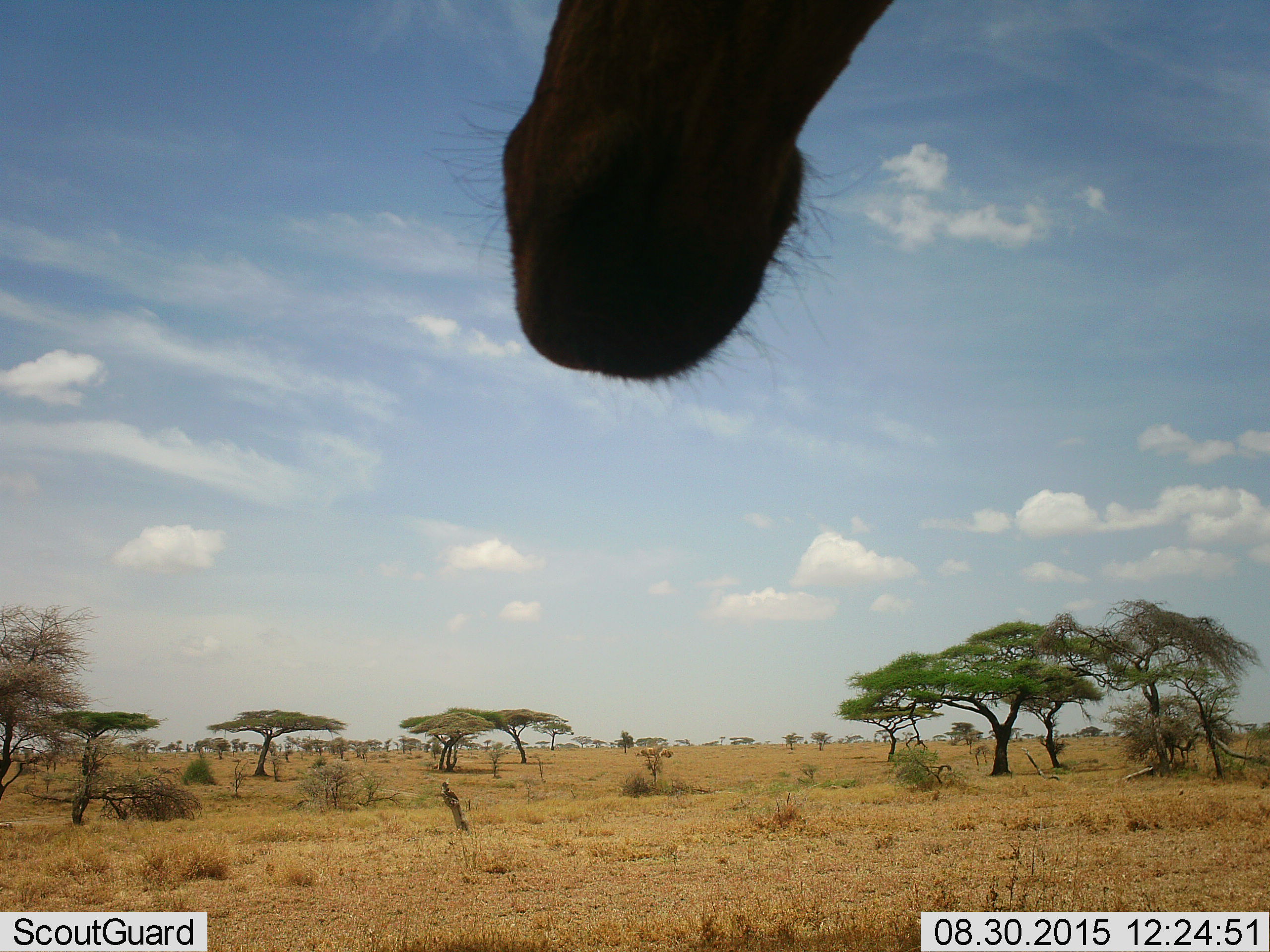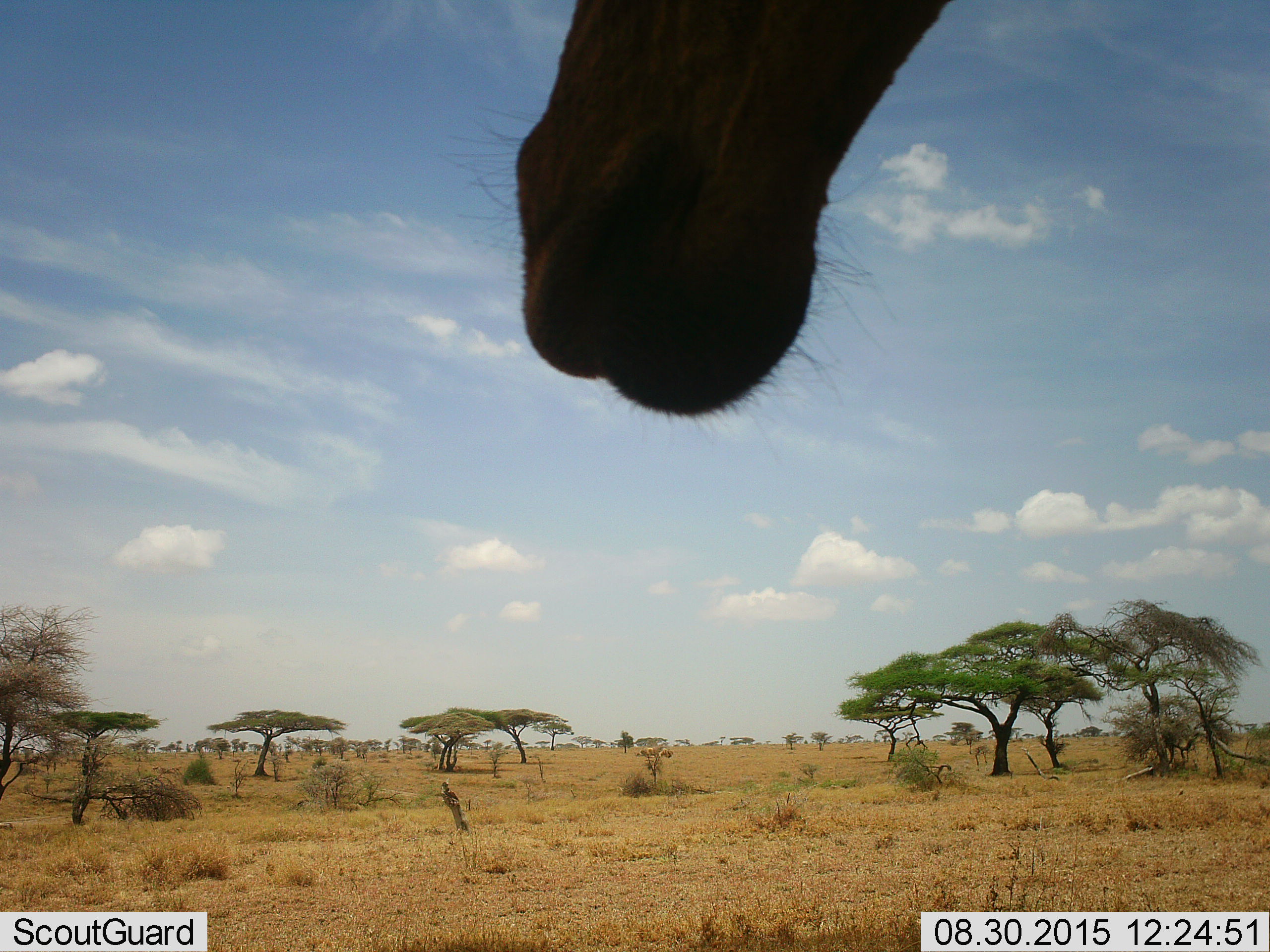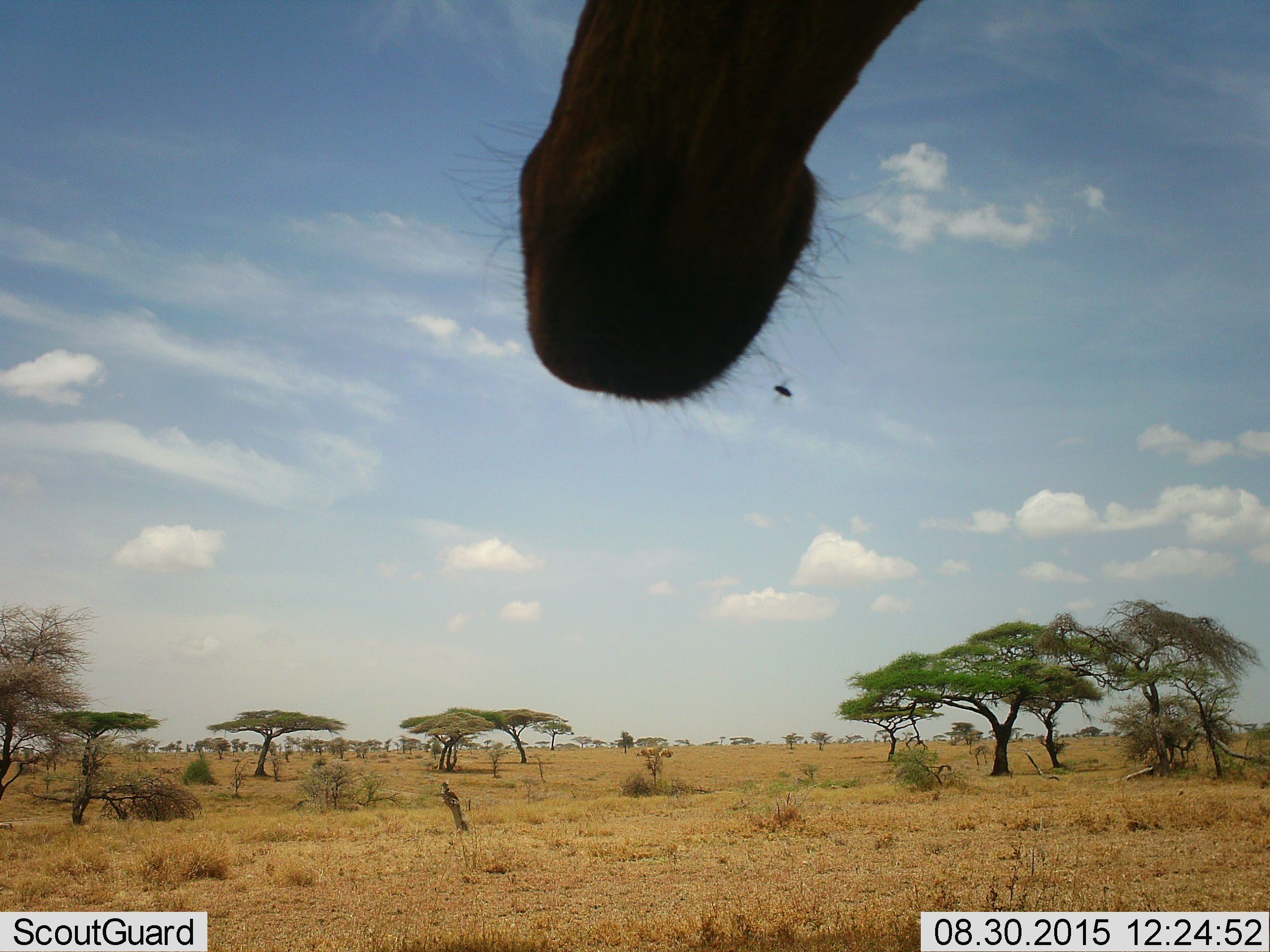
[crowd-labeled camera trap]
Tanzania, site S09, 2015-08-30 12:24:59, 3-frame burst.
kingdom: Animalia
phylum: Chordata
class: Mammalia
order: Artiodactyla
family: Bovidae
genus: Alcelaphus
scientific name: Alcelaphus buselaphus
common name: hartebeest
Hartebeest (Alcelaphus buselaphus), count 1. Behavior (volunteer vote fractions): standing 75%, resting 0%, moving 25%, interacting 0%. Young present (vote fraction): 0%. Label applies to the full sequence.